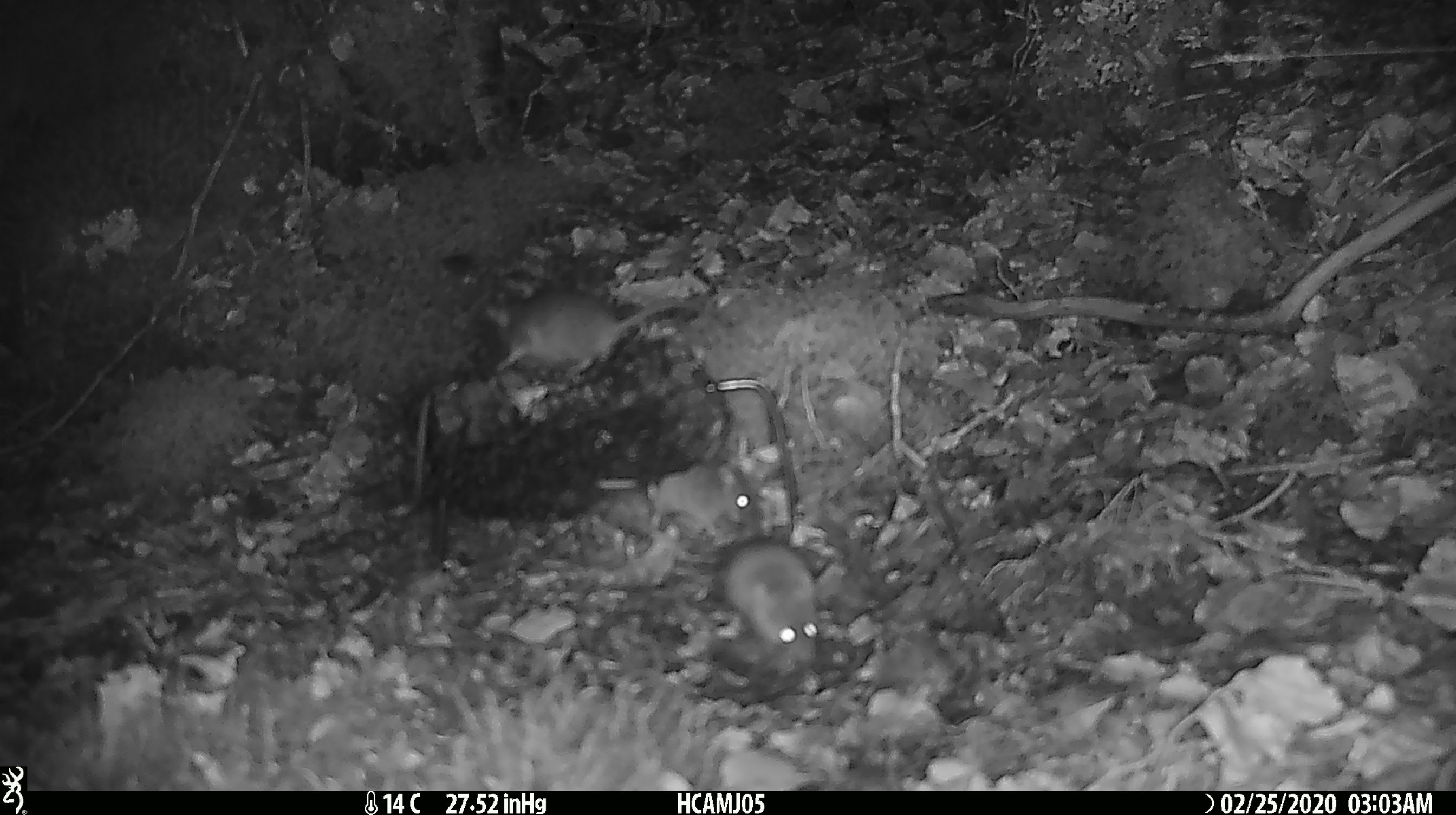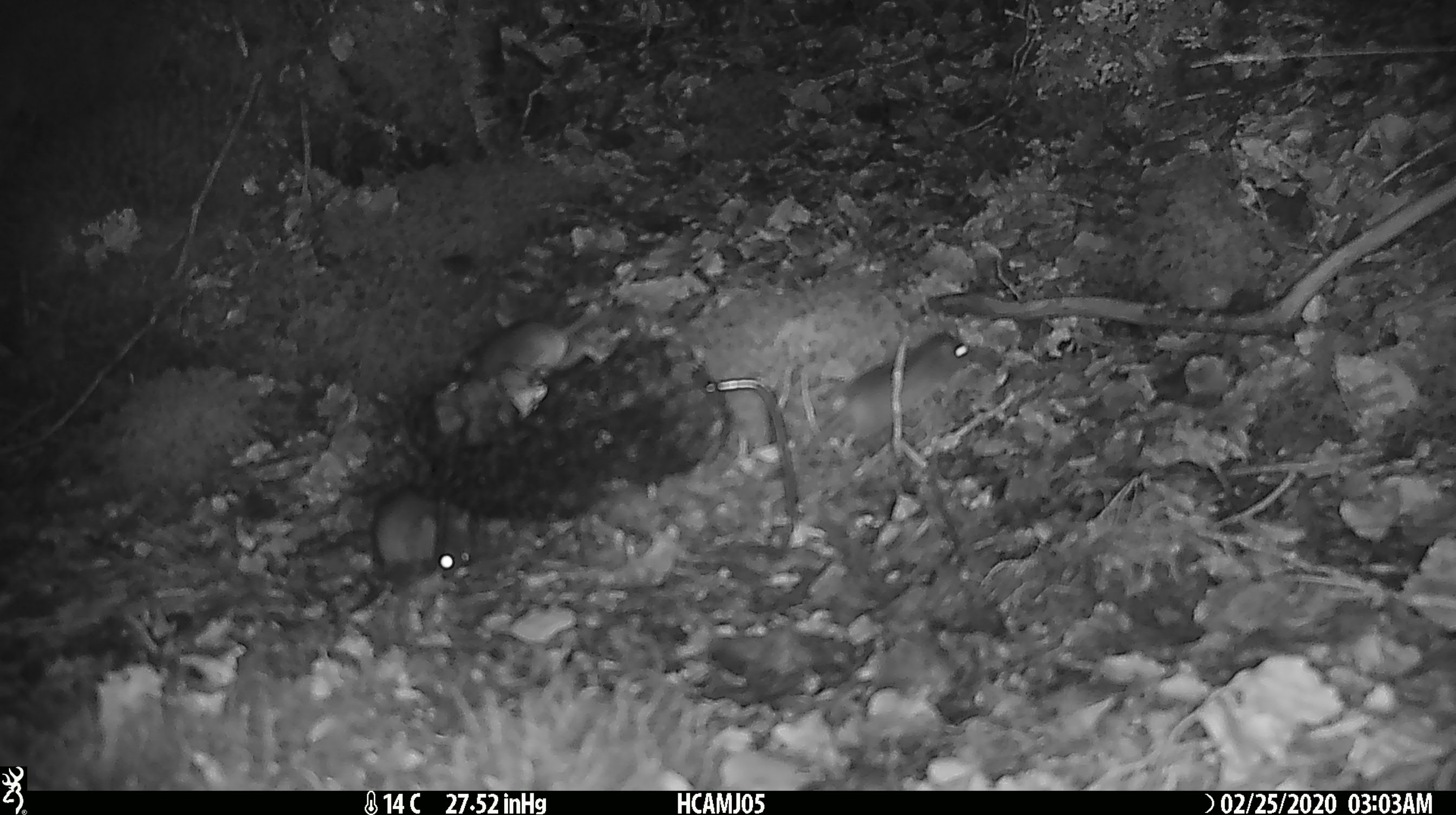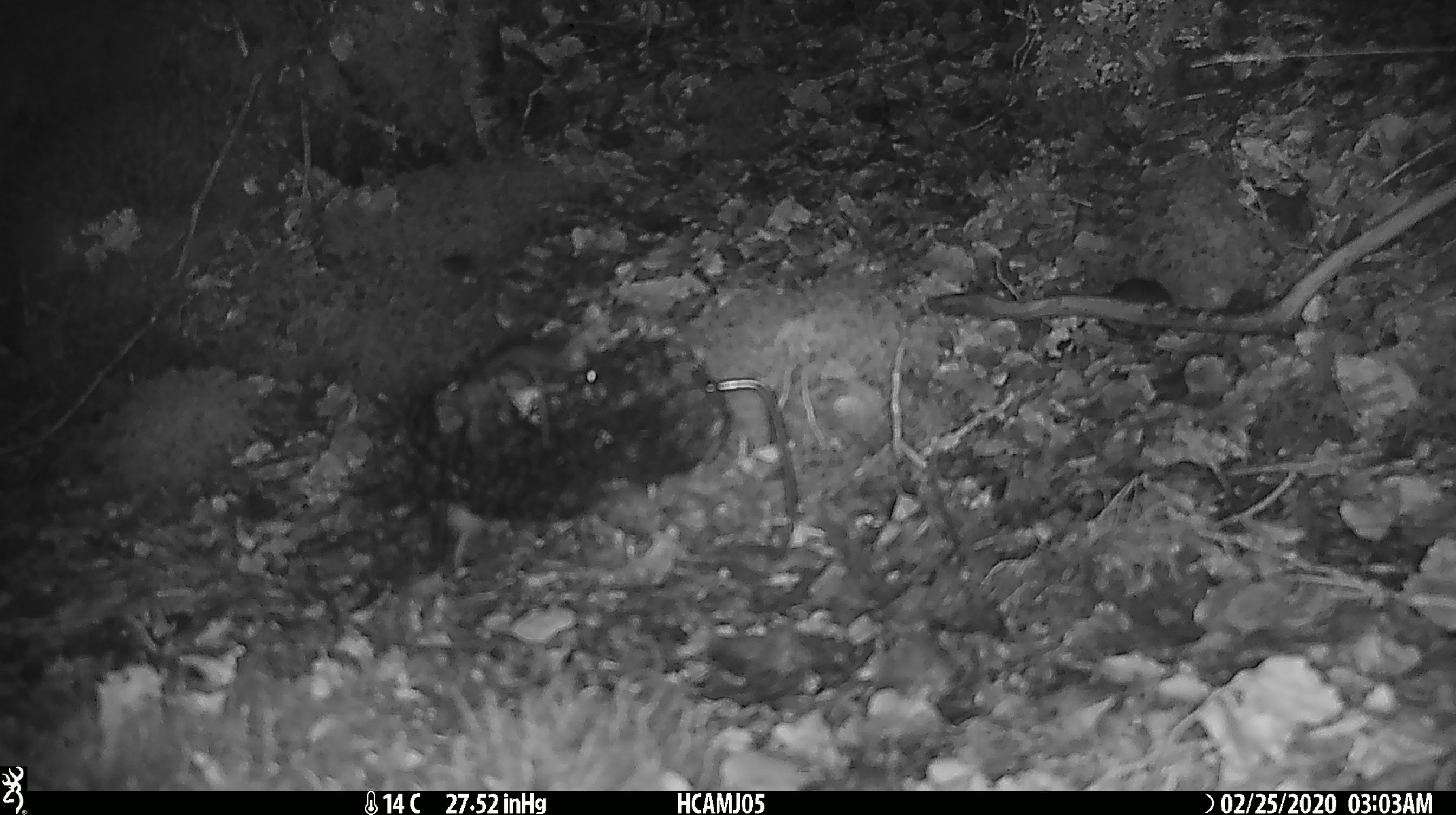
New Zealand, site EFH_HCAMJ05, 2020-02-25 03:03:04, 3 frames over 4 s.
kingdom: Animalia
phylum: Chordata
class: Mammalia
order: Rodentia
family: Muridae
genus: Mus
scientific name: Mus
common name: mouse